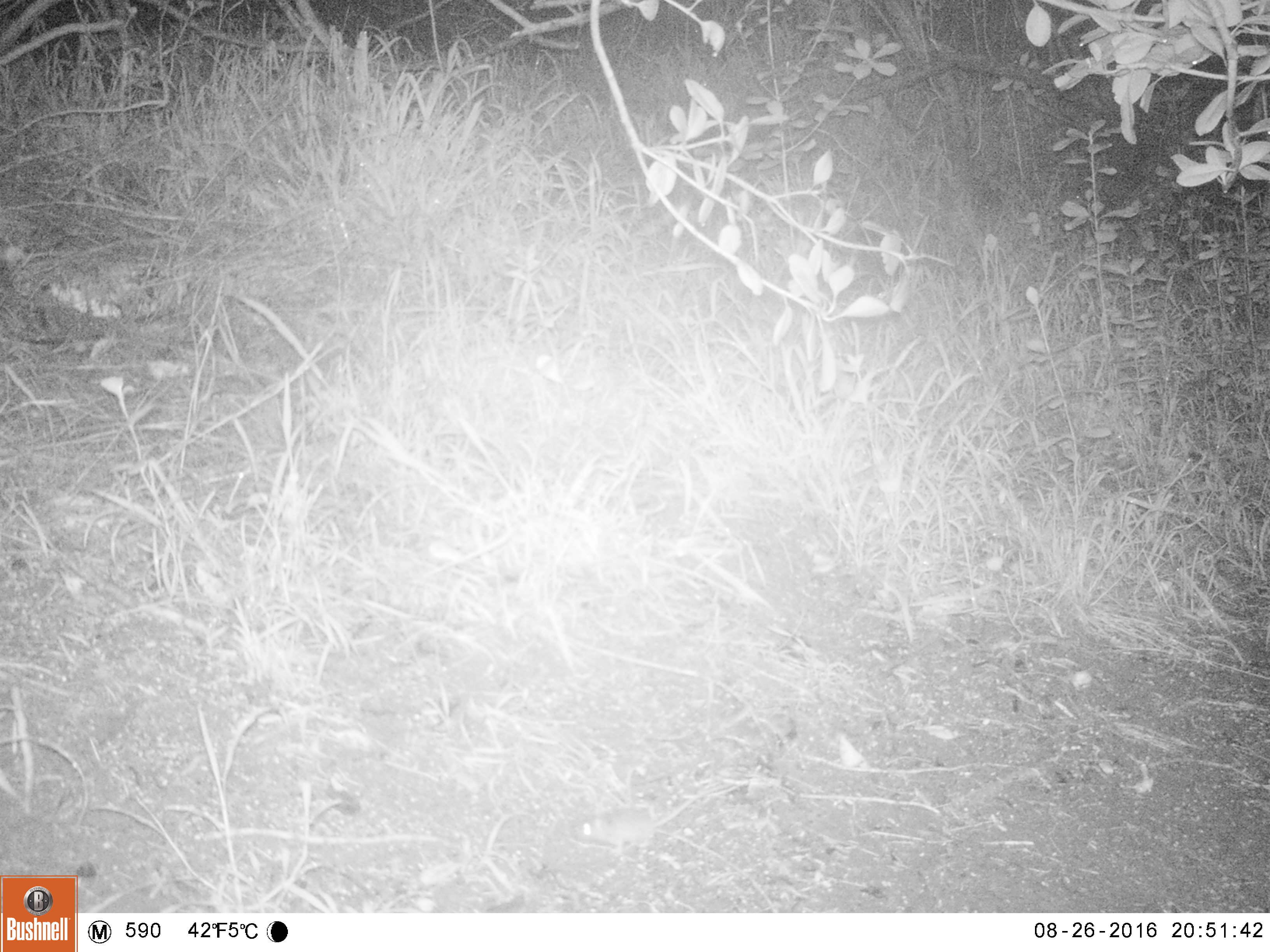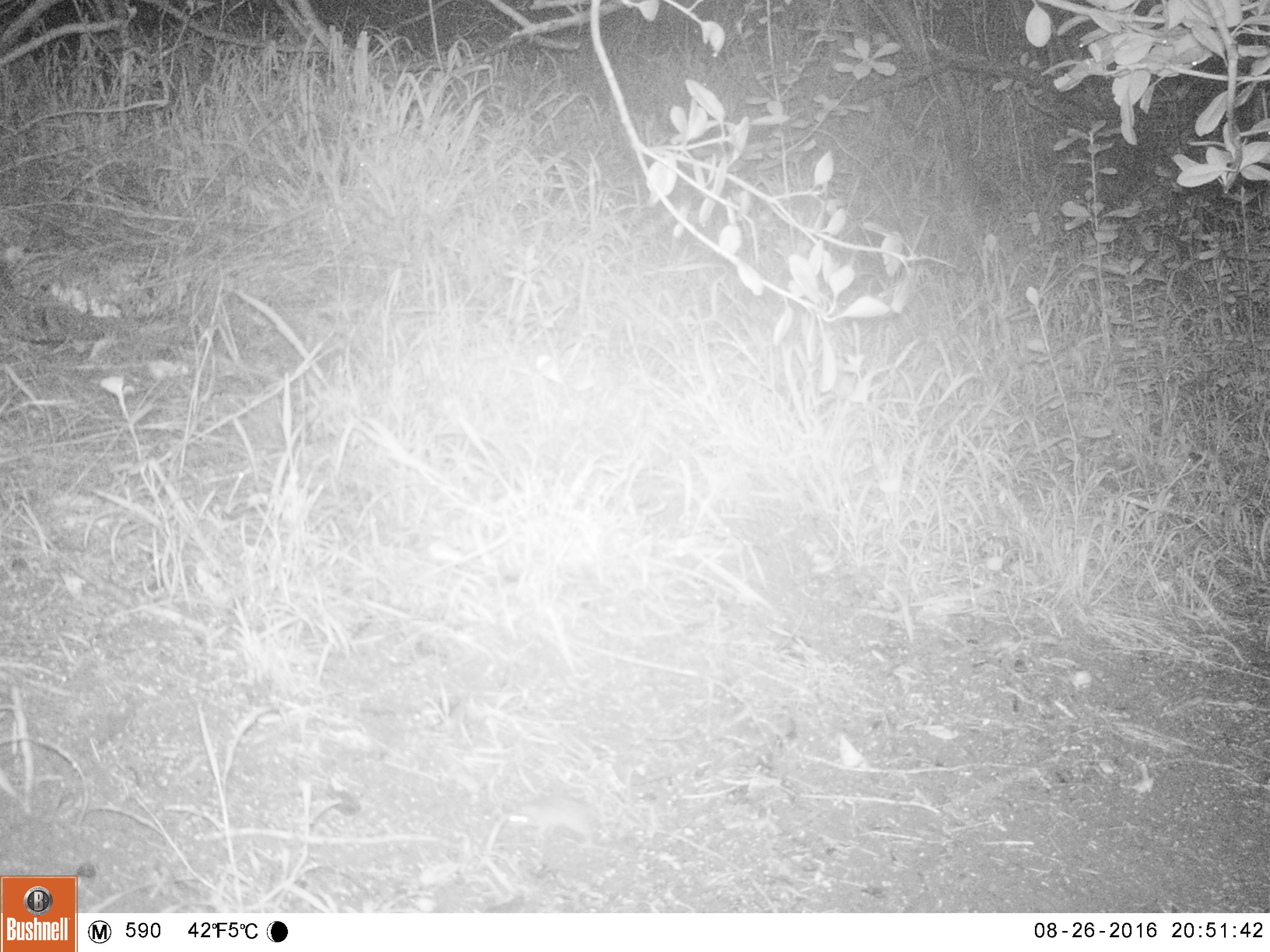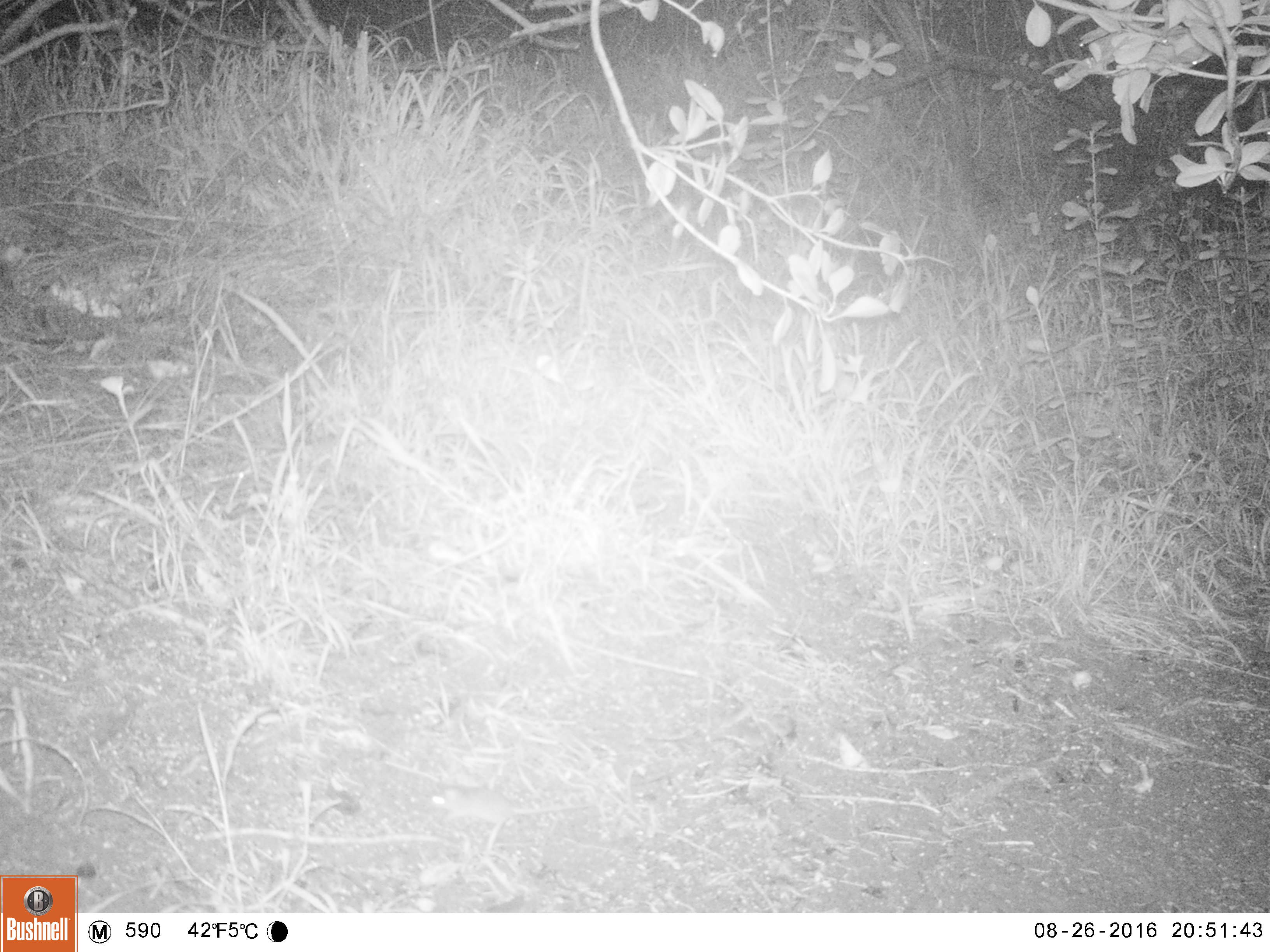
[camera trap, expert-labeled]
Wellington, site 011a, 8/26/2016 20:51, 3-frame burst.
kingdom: Animalia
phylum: Chordata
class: Mammalia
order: Rodentia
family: Muridae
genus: Mus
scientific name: Mus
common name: mouse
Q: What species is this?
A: Mouse (Mus).